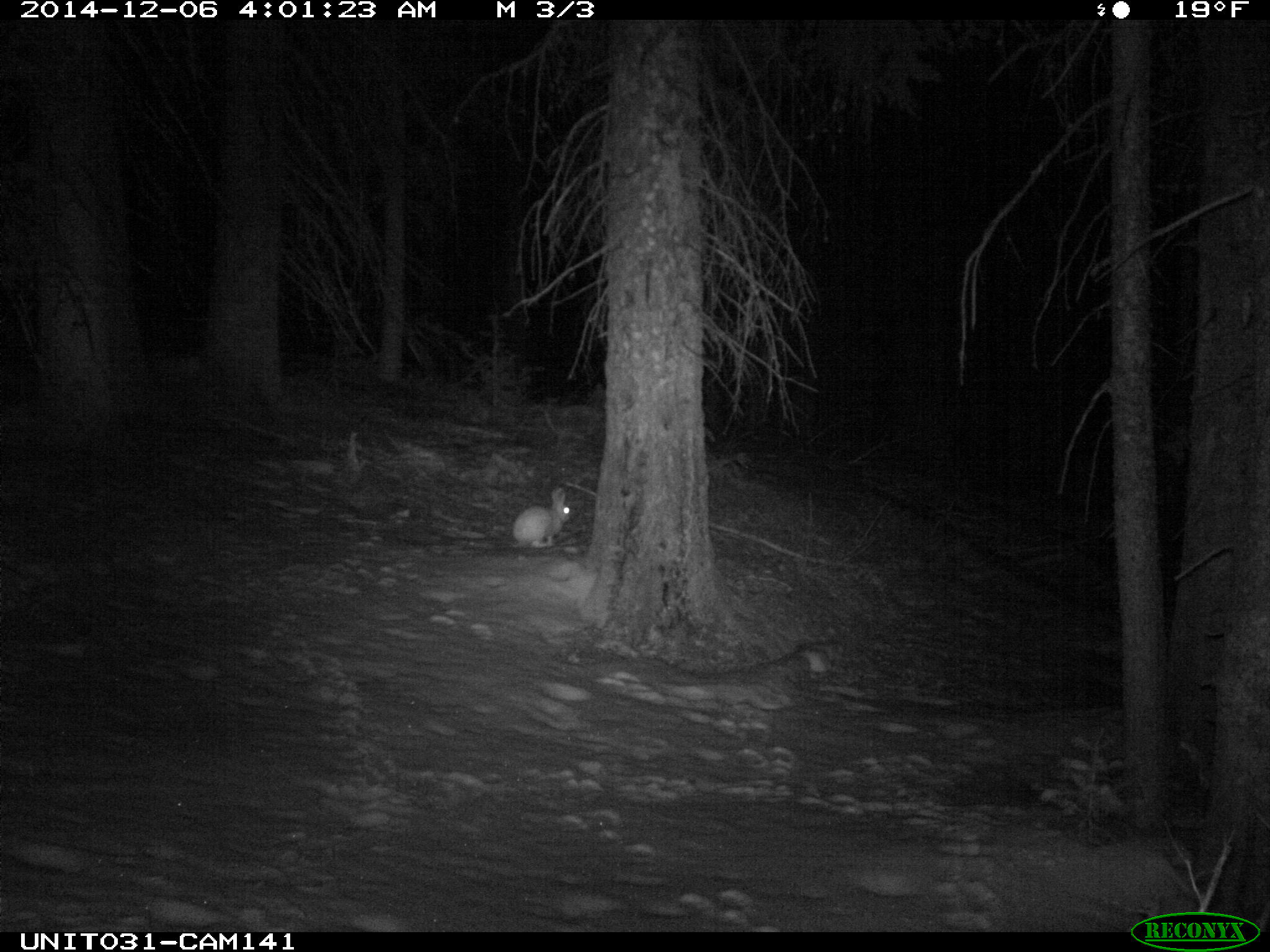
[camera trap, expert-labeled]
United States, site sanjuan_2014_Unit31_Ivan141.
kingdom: Animalia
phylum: Chordata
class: Mammalia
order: Lagomorpha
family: Leporidae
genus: Lepus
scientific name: Lepus americanus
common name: snowshoe hare